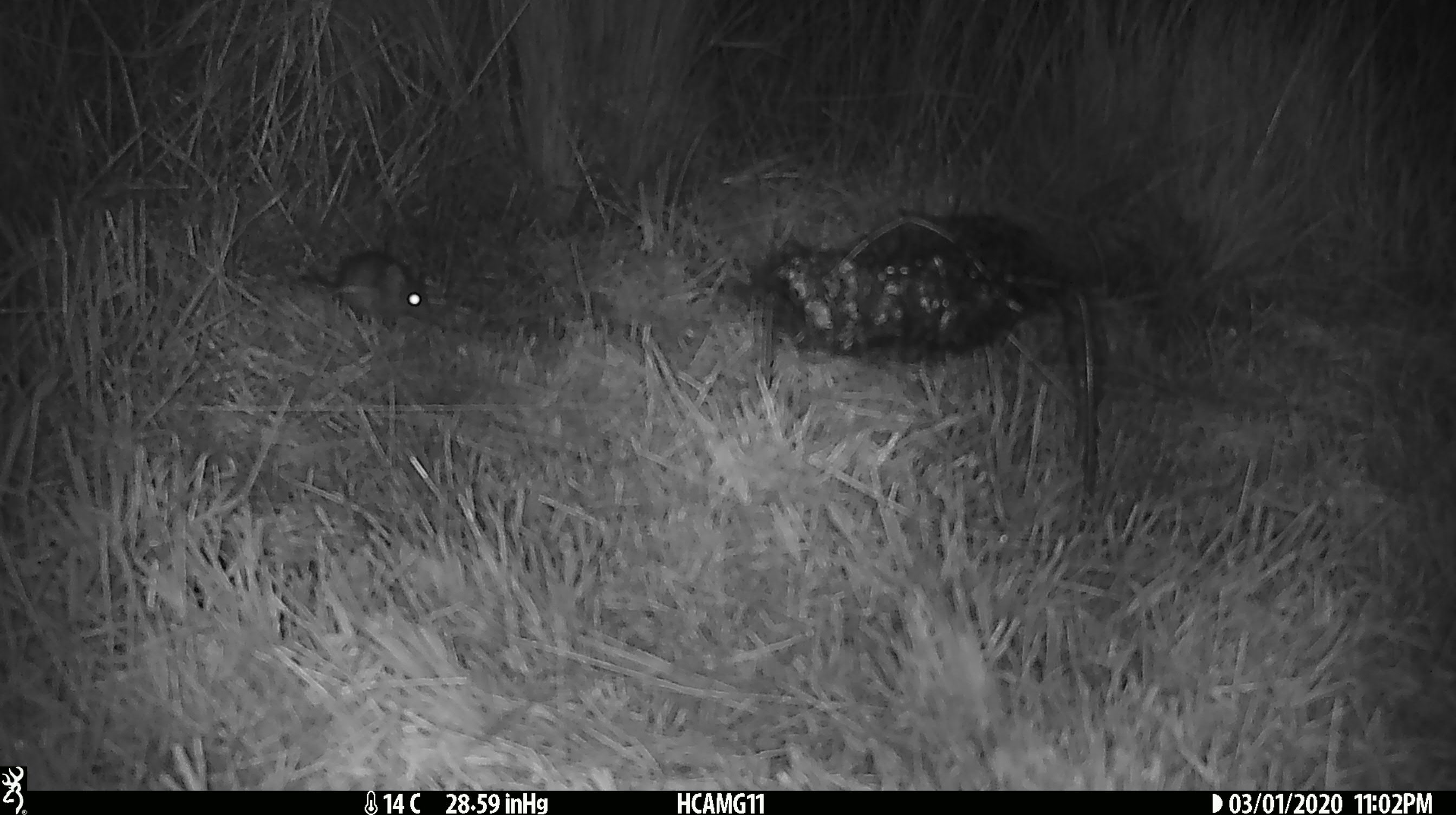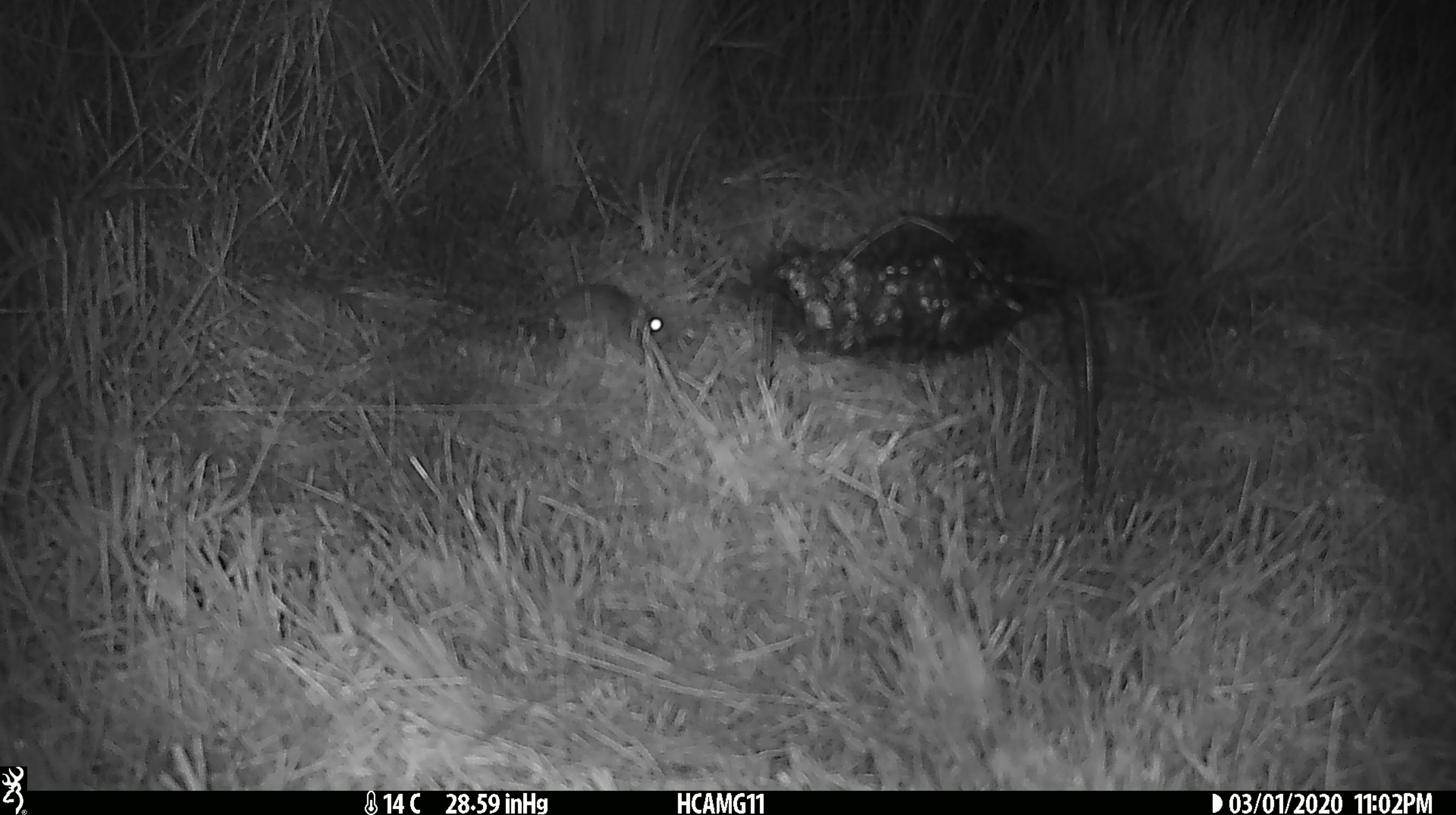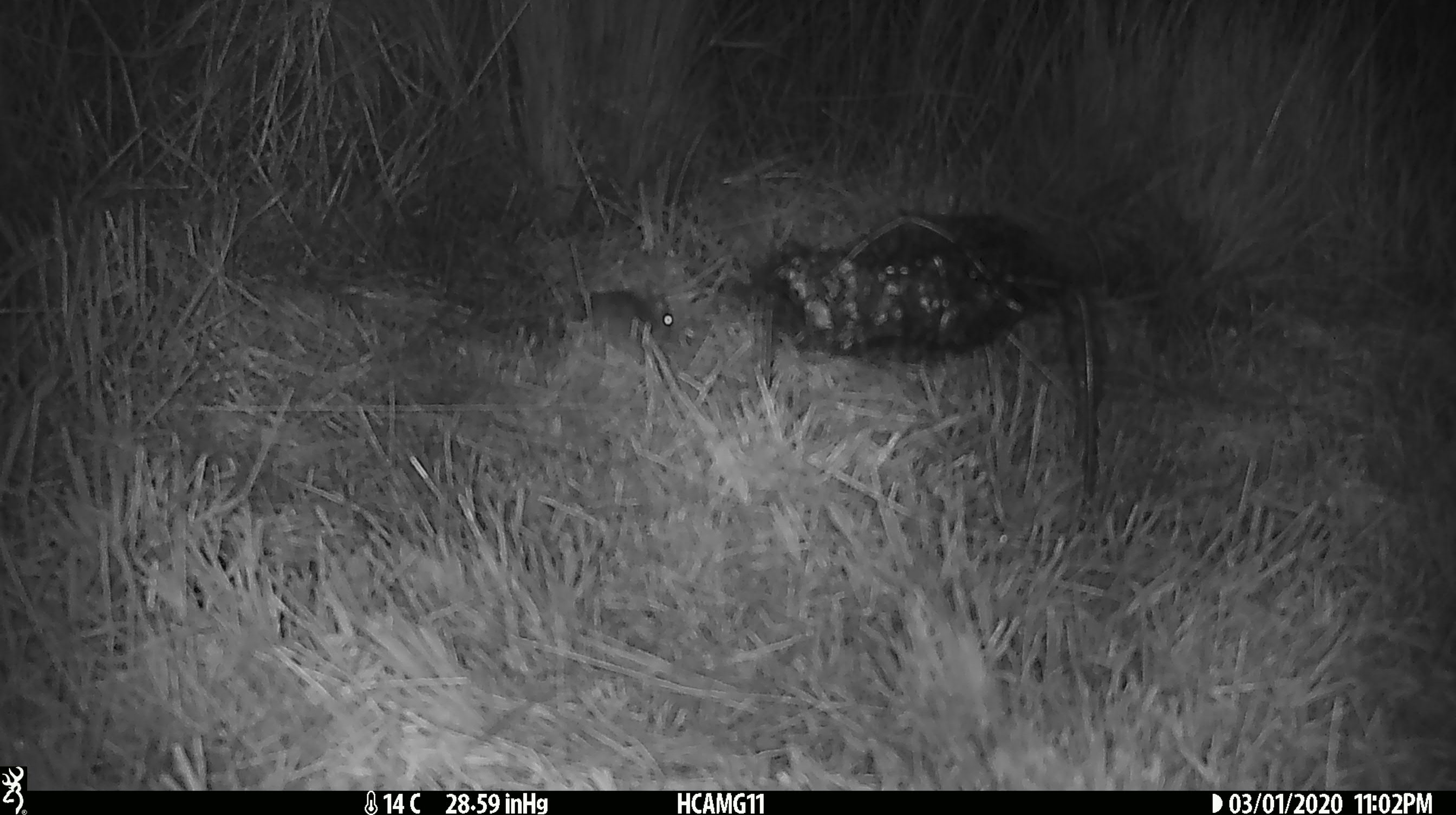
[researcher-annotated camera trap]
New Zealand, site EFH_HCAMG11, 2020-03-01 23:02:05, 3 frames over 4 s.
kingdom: Animalia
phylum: Chordata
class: Mammalia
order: Rodentia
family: Muridae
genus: Mus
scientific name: Mus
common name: mouse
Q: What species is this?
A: Mouse (Mus).